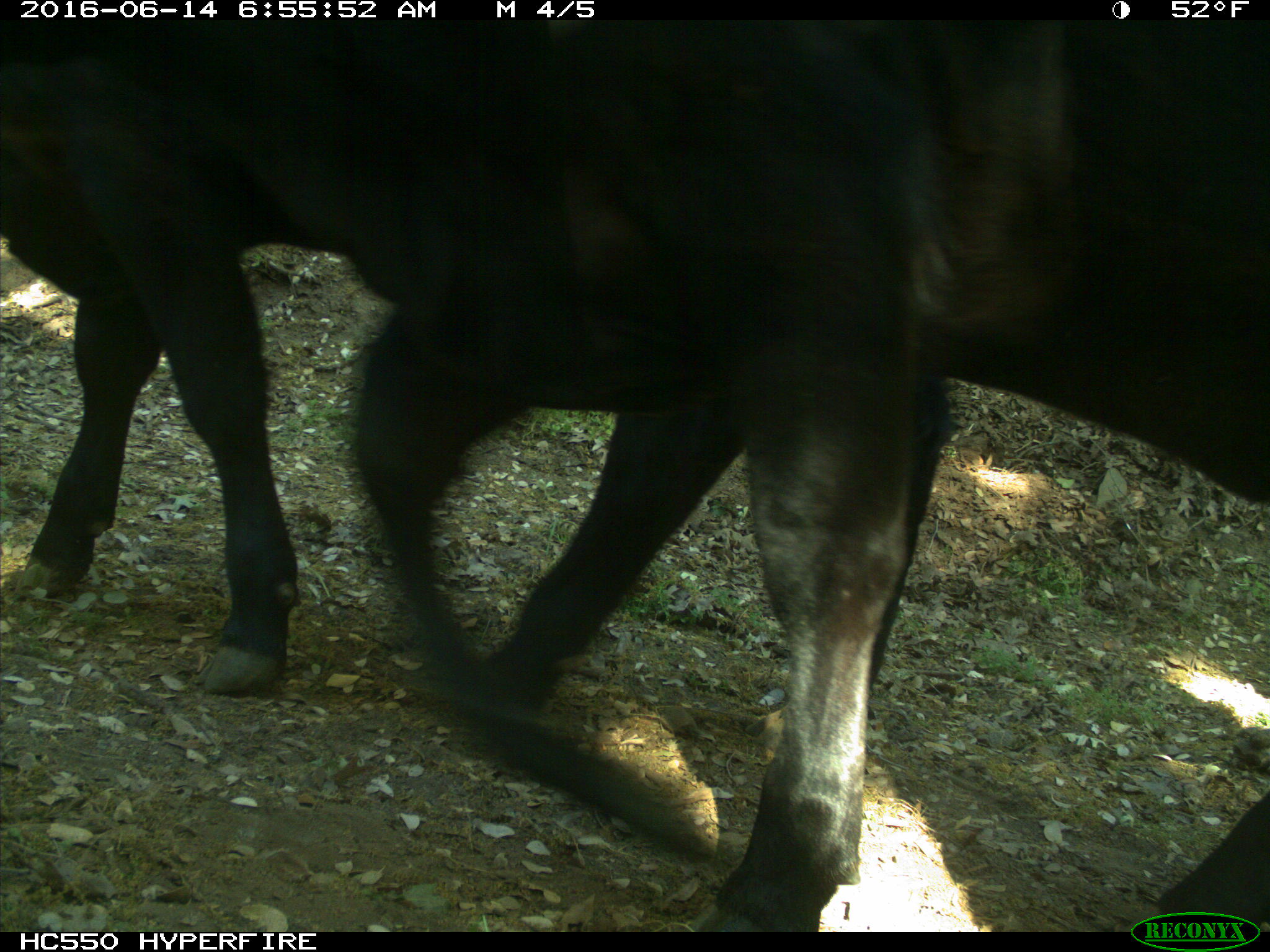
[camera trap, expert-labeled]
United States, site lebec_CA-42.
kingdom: Animalia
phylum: Chordata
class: Mammalia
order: Artiodactyla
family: Bovidae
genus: Bos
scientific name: Bos taurus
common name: domestic cow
Bos taurus (domestic cow).